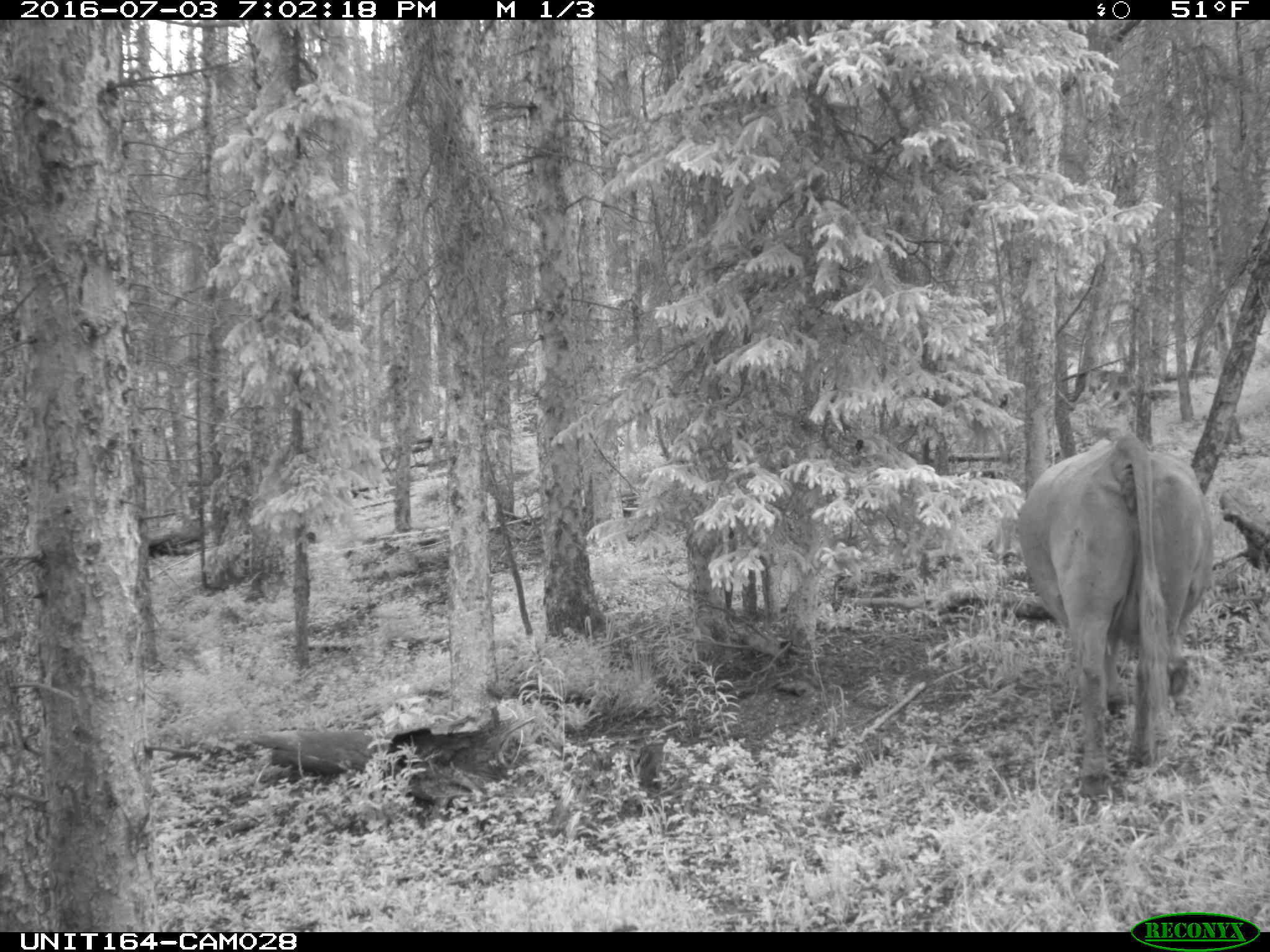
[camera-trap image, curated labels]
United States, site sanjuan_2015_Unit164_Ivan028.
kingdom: Animalia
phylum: Chordata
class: Mammalia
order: Artiodactyla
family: Bovidae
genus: Bos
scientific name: Bos taurus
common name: domestic cow